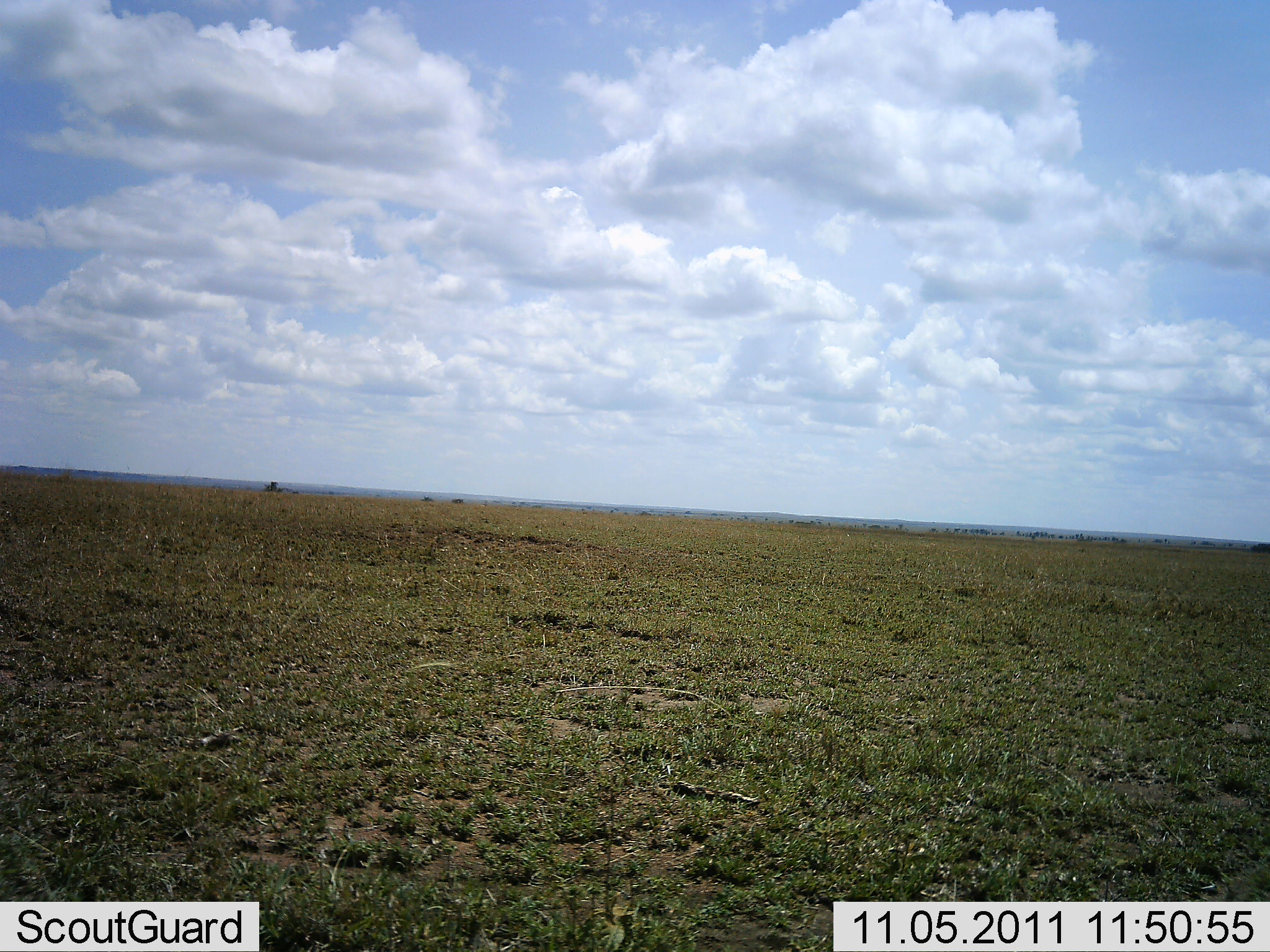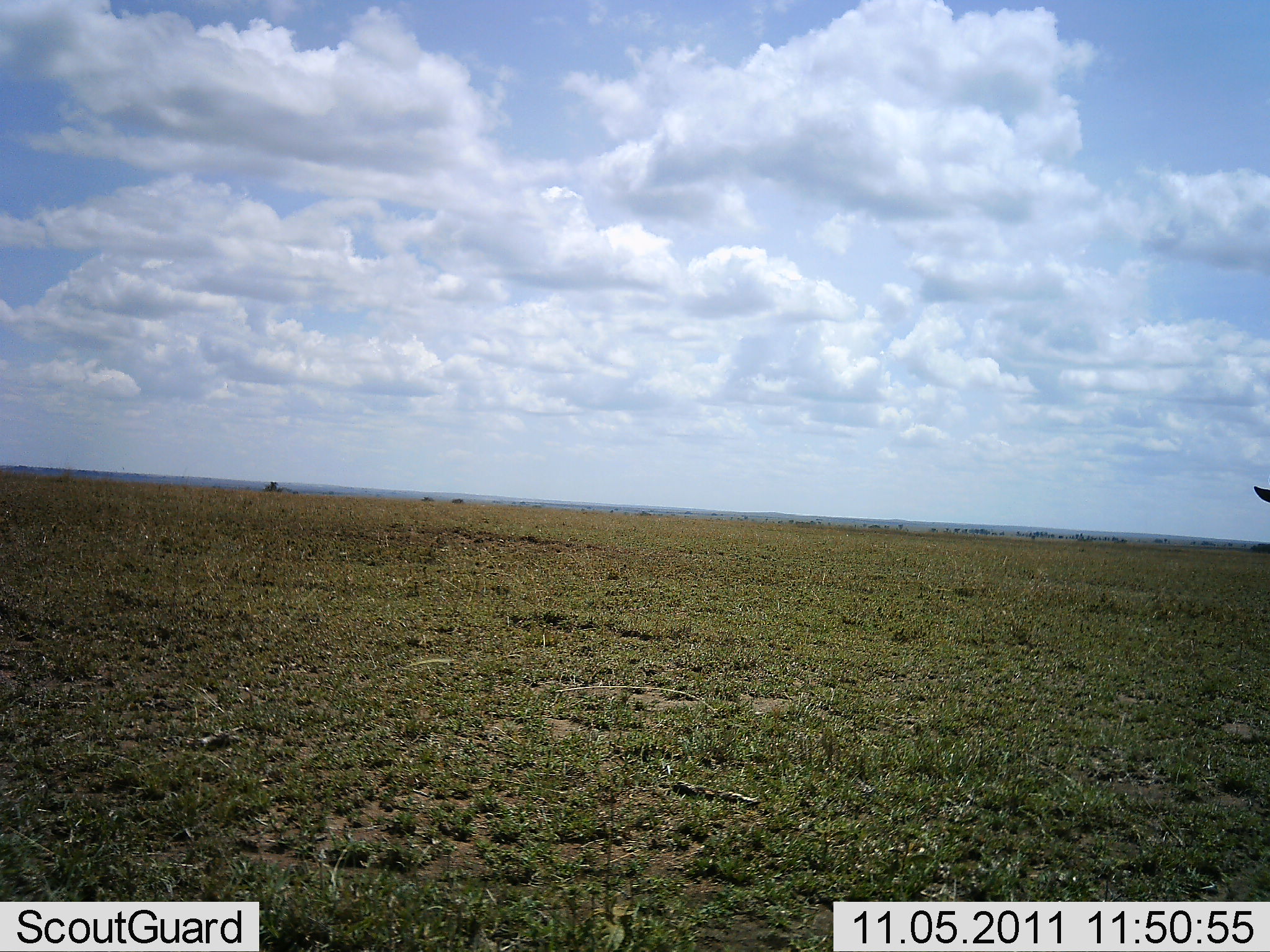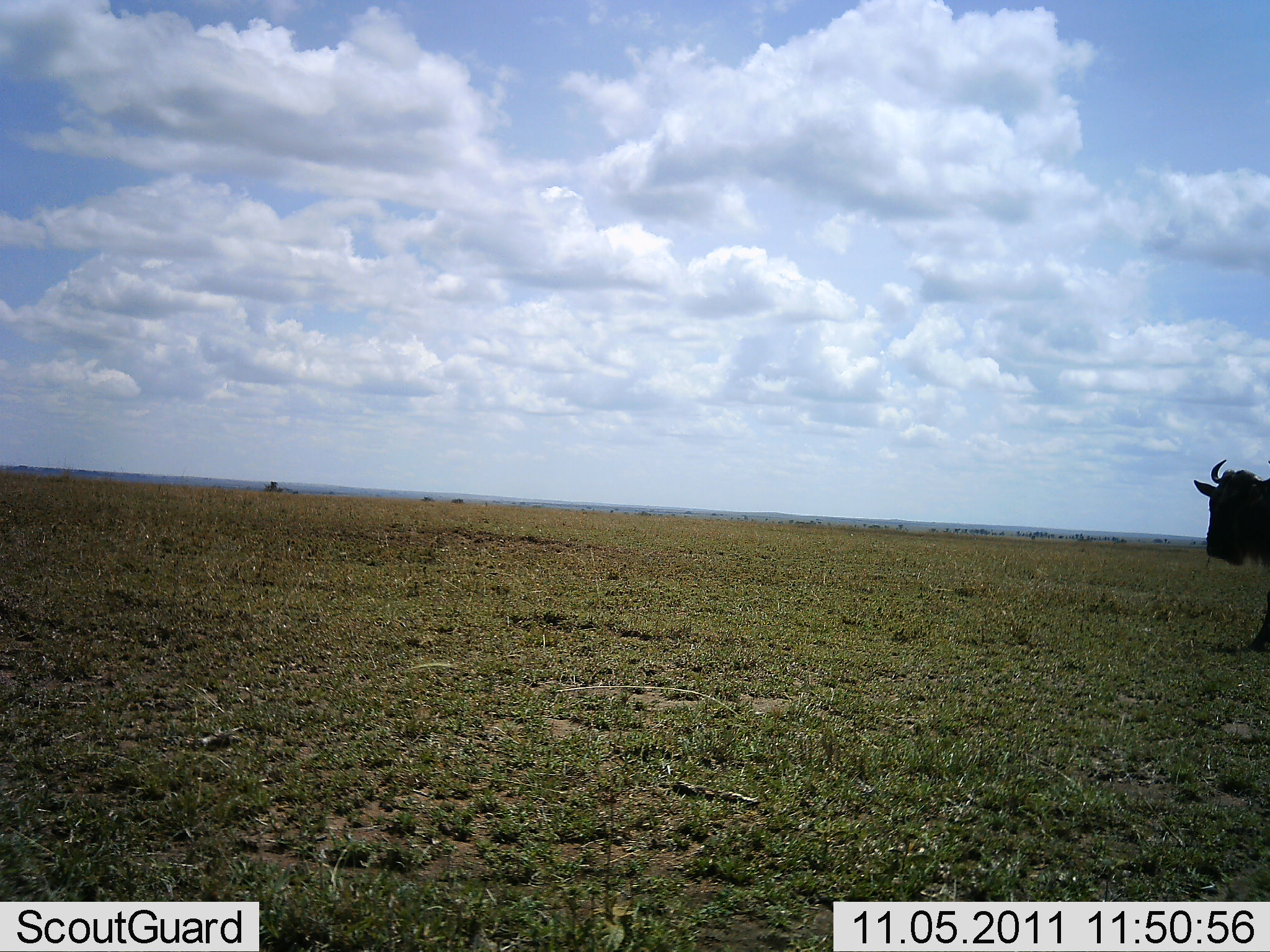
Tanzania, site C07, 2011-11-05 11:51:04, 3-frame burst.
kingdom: Animalia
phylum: Chordata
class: Mammalia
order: Artiodactyla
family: Bovidae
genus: Connochaetes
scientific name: Connochaetes taurinus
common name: blue wildebeest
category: wildebeest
Wildebeest (blue wildebeest) (Connochaetes taurinus), count 1. Behavior (volunteer vote fractions): standing 23%, resting 0%, moving 77%, interacting 0%. Young present (vote fraction): 0%. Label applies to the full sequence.